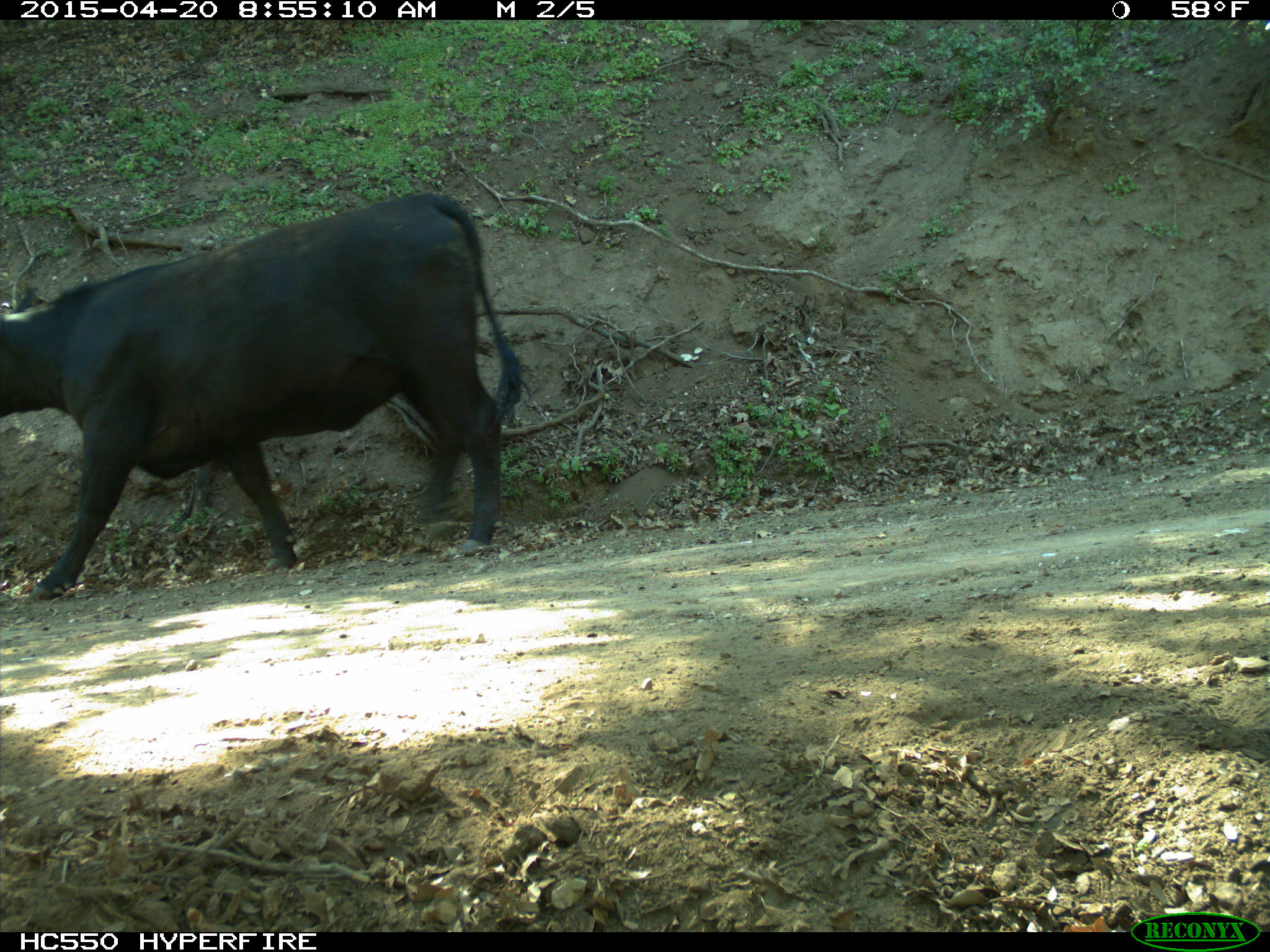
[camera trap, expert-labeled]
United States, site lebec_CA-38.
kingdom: Animalia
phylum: Chordata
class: Mammalia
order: Artiodactyla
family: Bovidae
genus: Bos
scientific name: Bos taurus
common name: domestic cow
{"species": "Bos taurus (domestic cow)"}